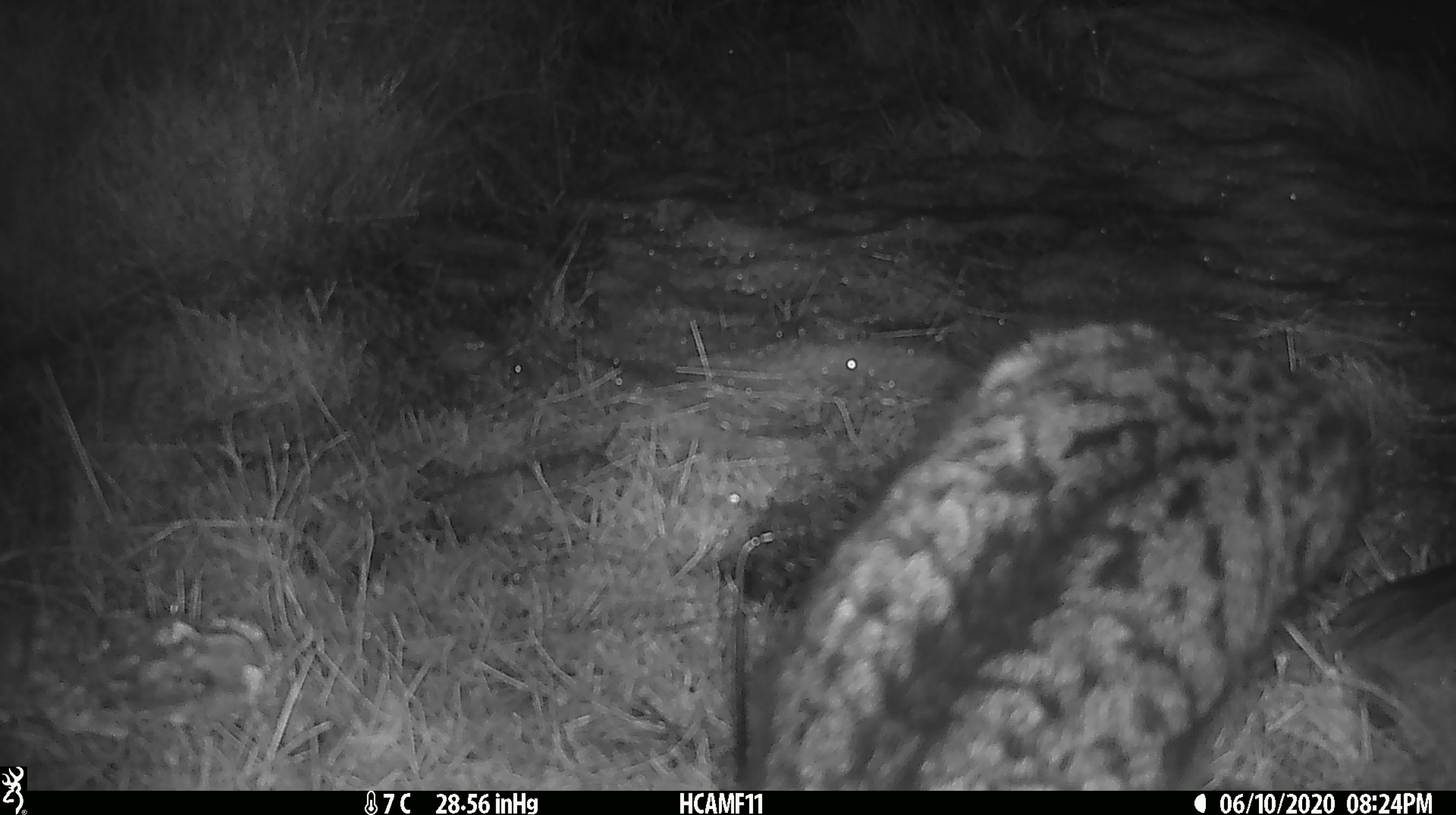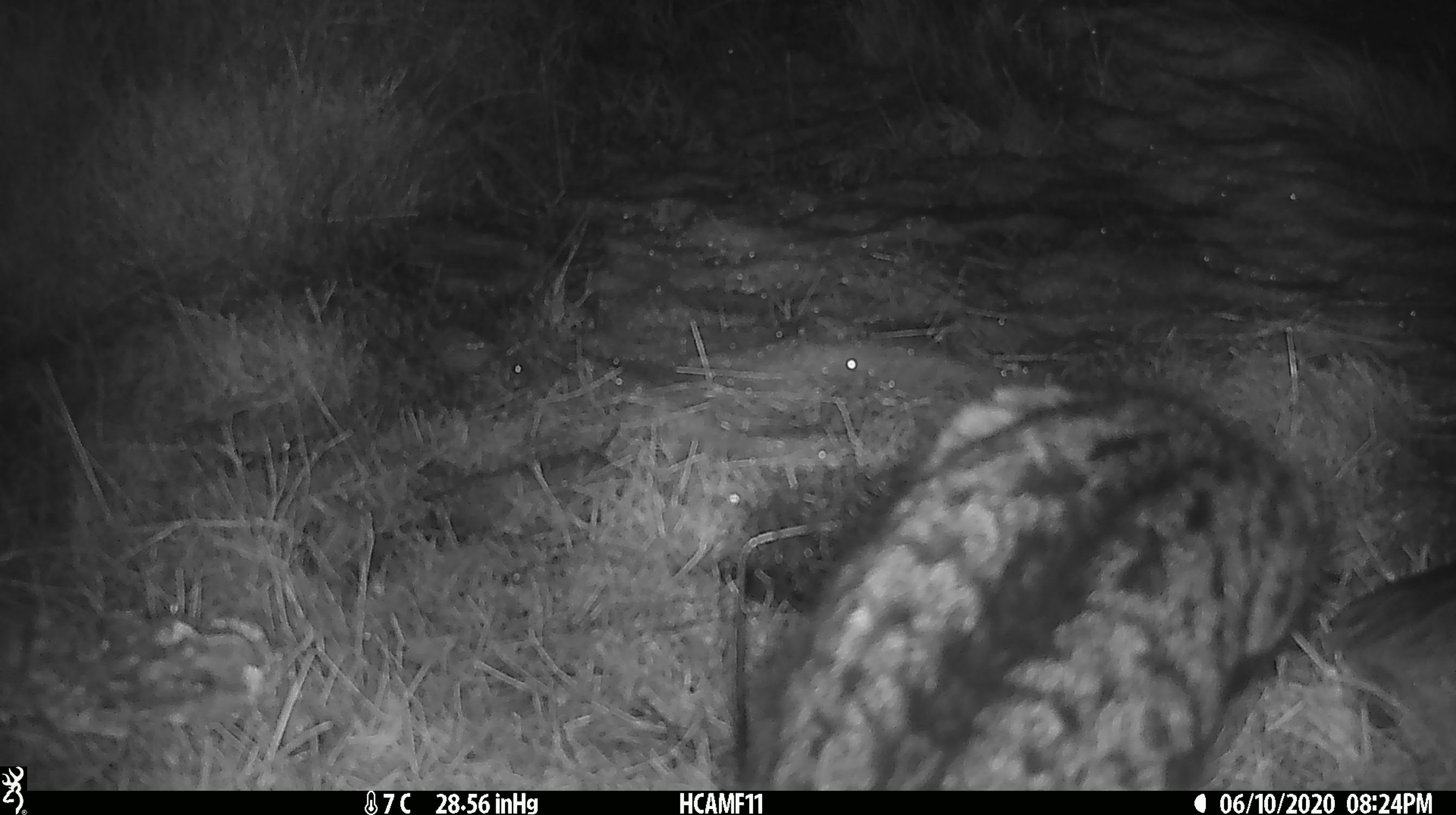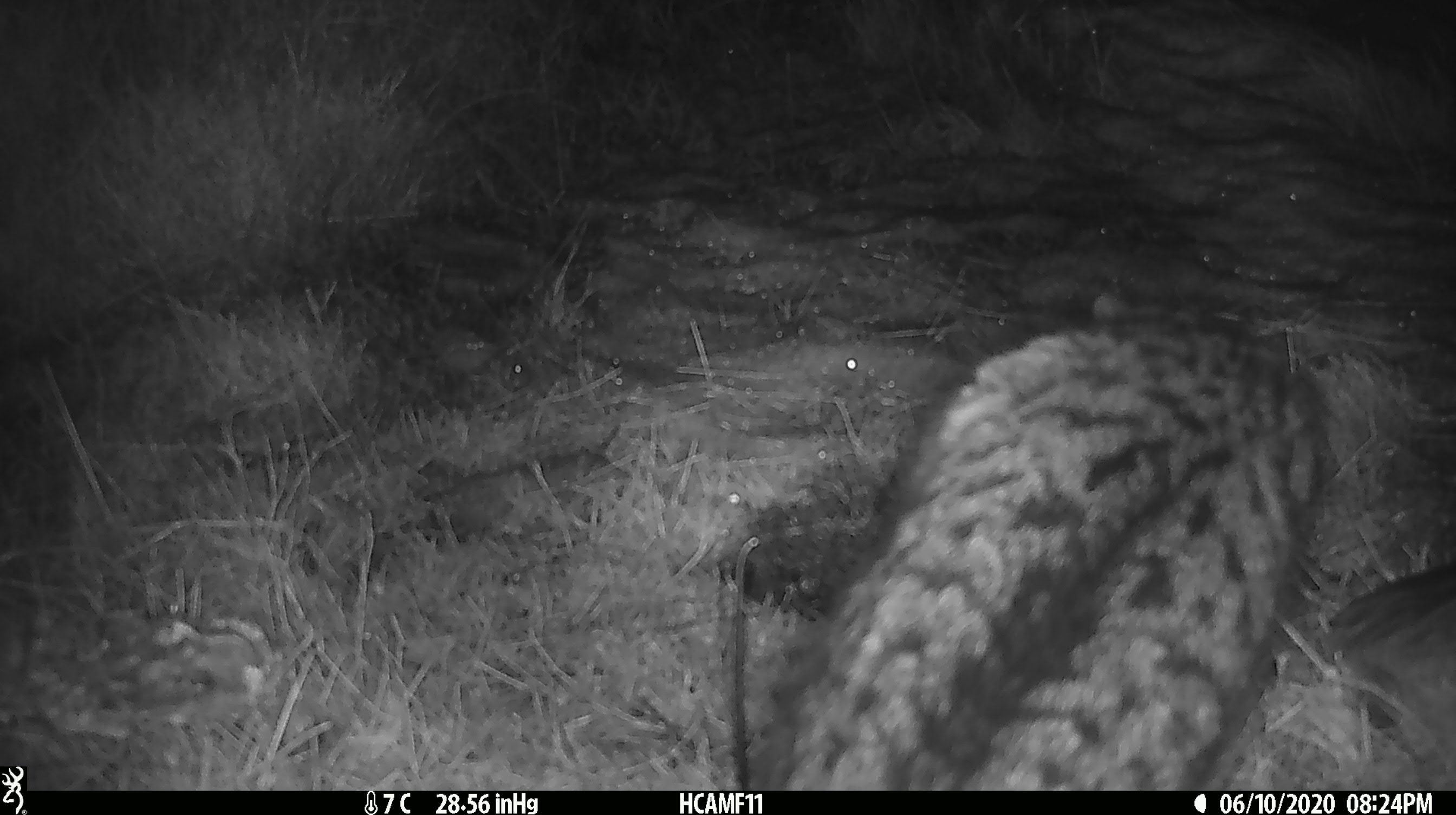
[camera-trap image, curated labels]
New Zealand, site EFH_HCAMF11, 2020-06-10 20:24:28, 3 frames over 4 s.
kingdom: Animalia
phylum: Chordata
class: Mammalia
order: Carnivora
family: Felidae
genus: Felis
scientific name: Felis catus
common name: domestic cat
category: cat